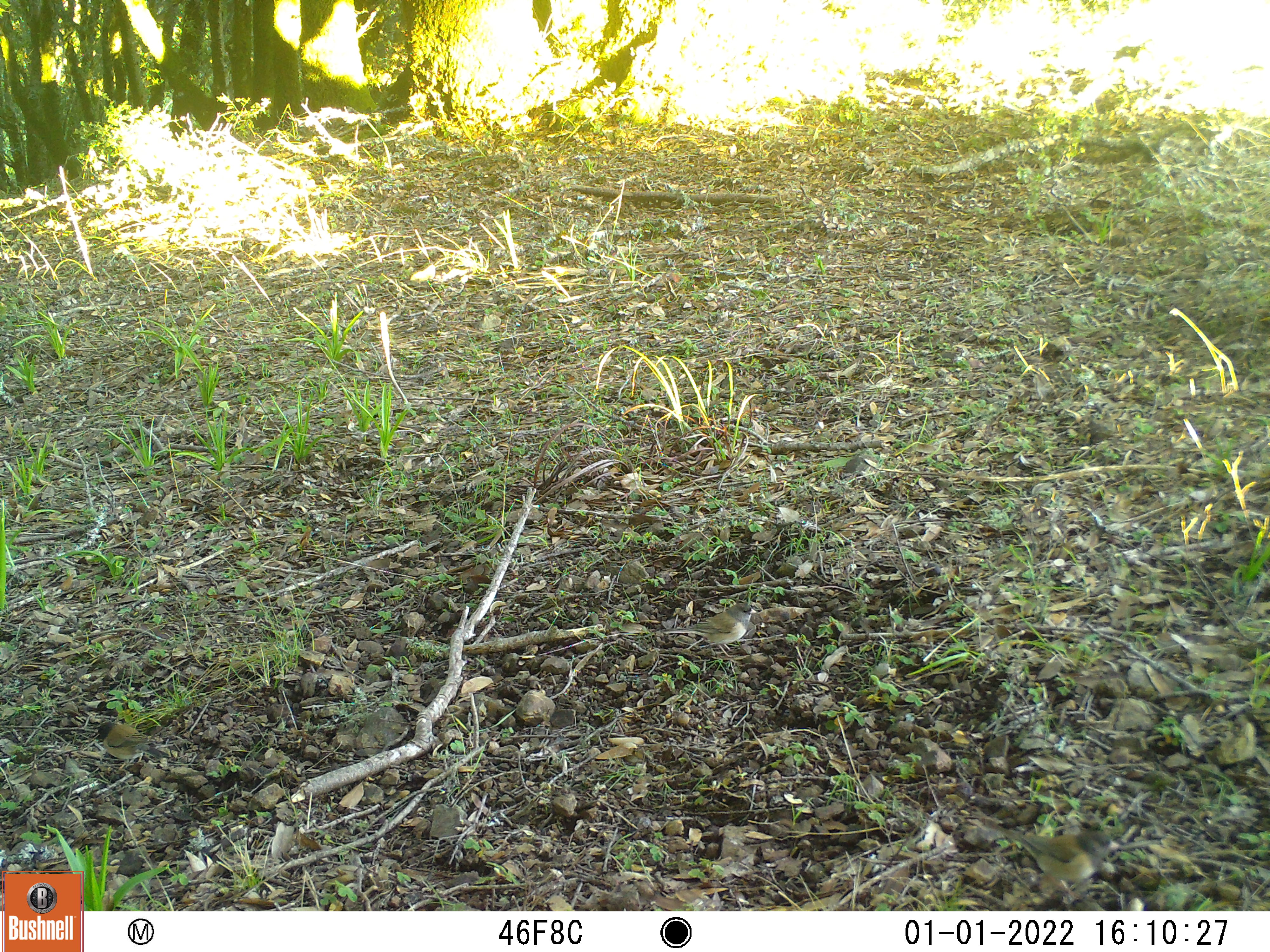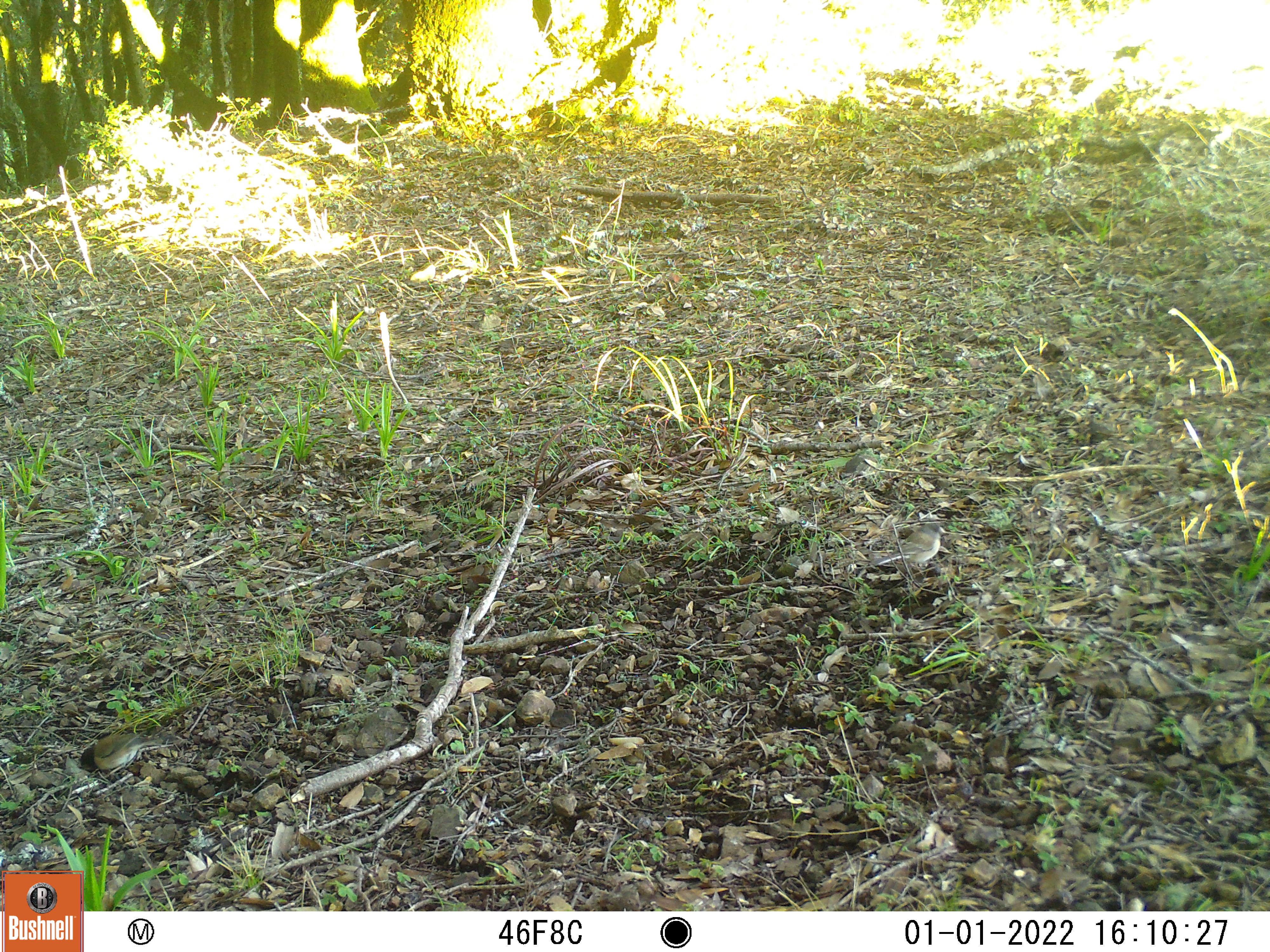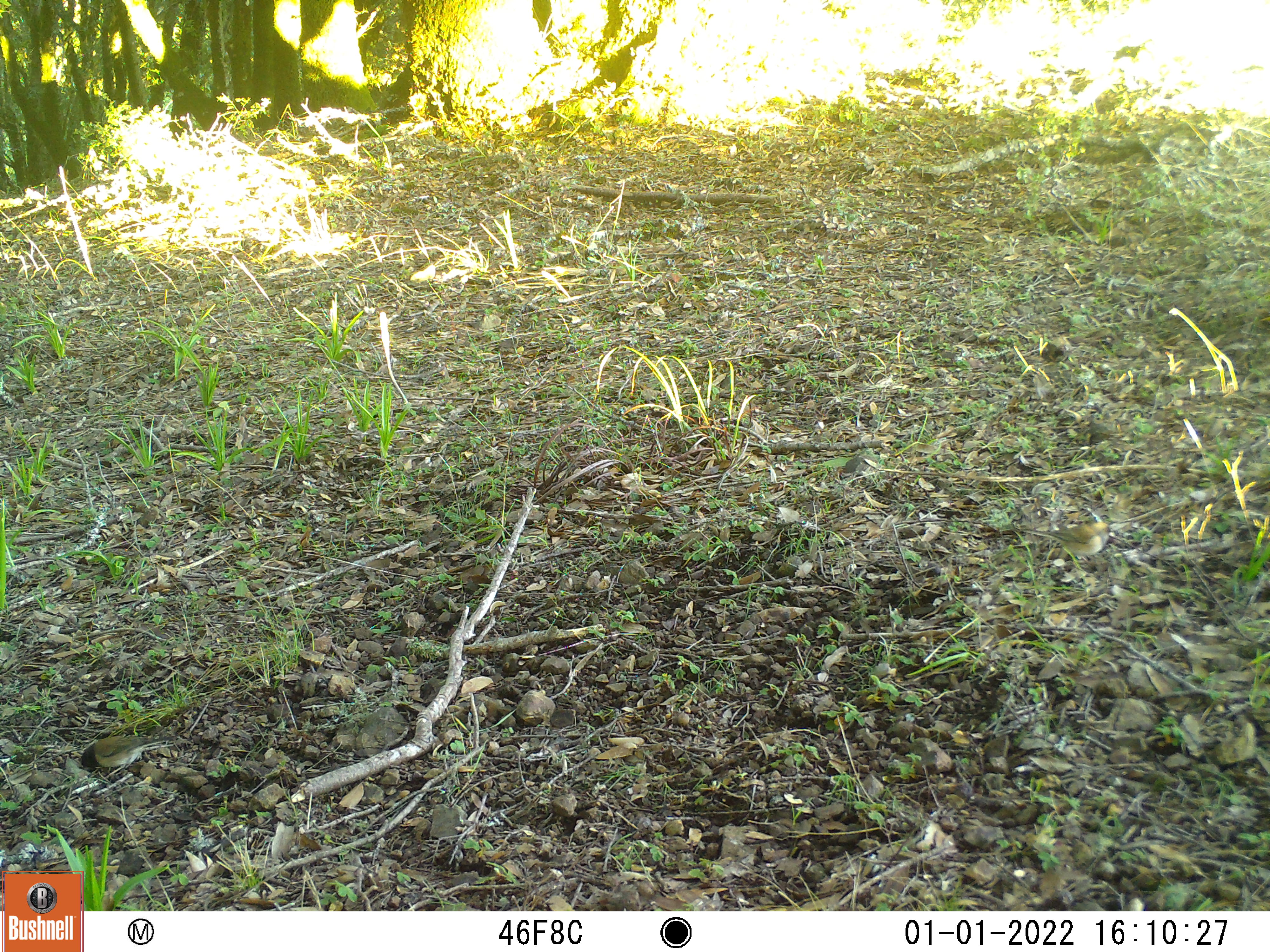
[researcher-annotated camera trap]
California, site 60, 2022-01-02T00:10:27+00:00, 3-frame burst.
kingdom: Animalia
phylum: Chordata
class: Aves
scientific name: Aves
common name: bird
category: unknown bird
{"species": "unknown bird (bird) (Aves)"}